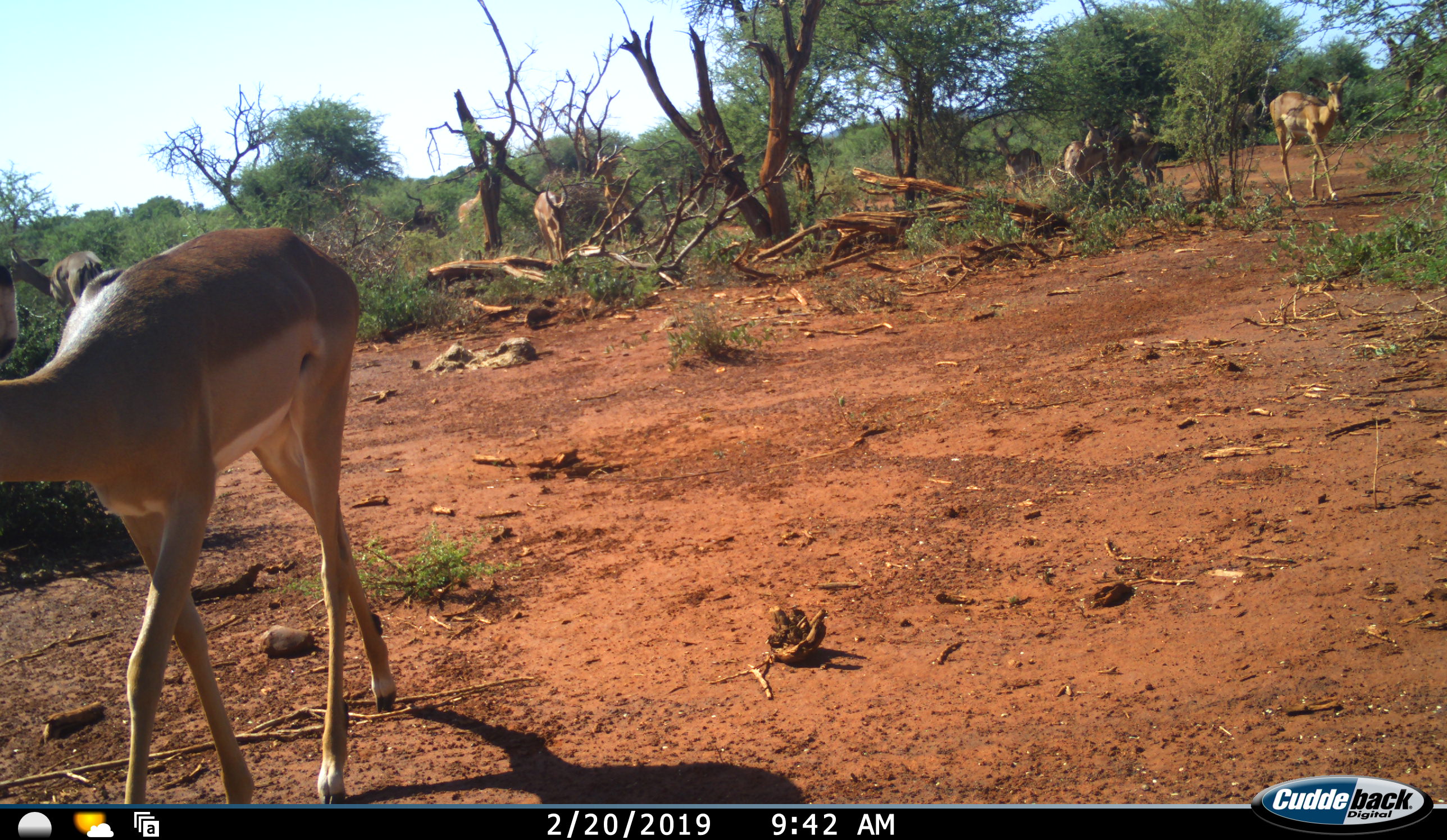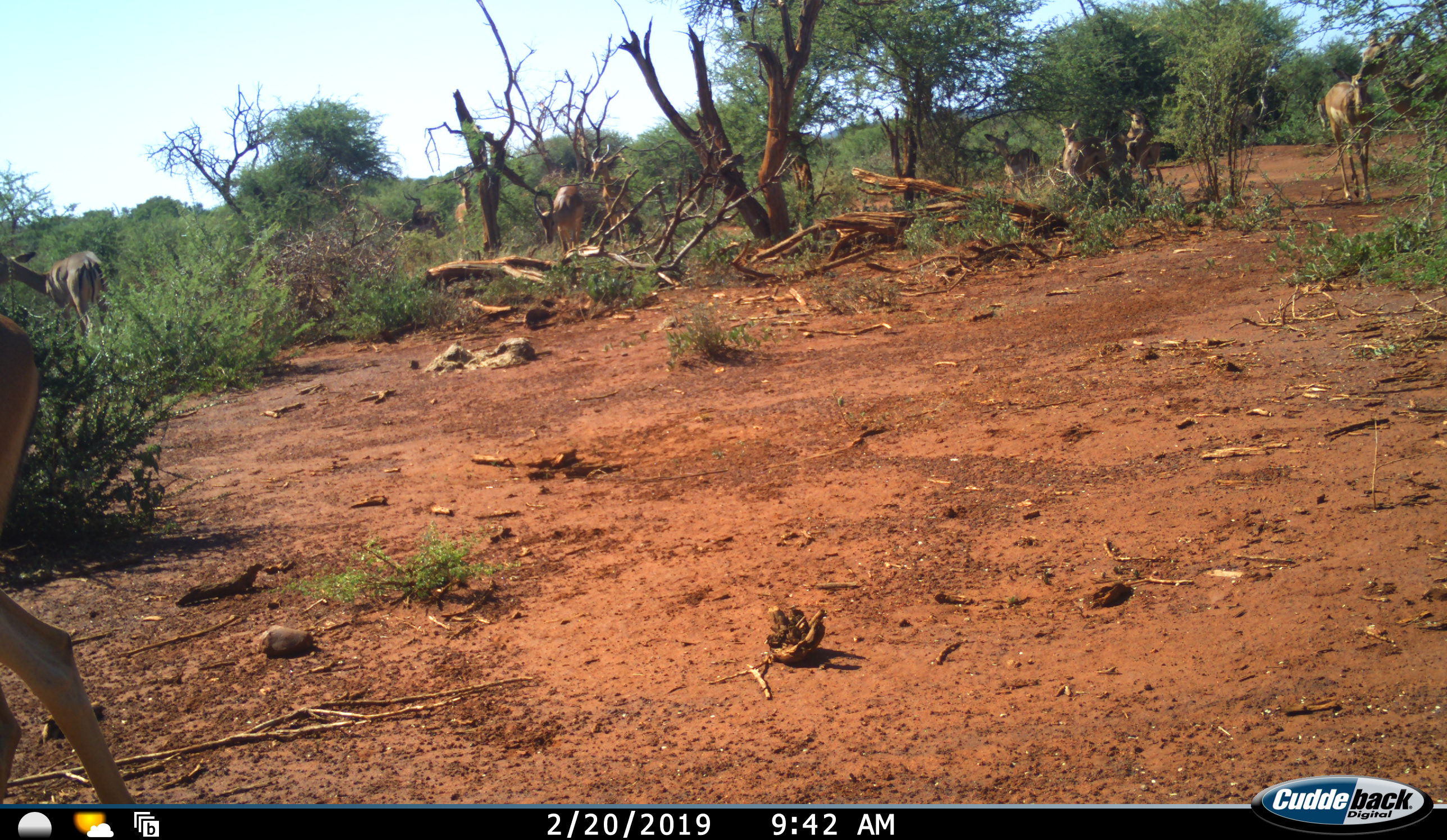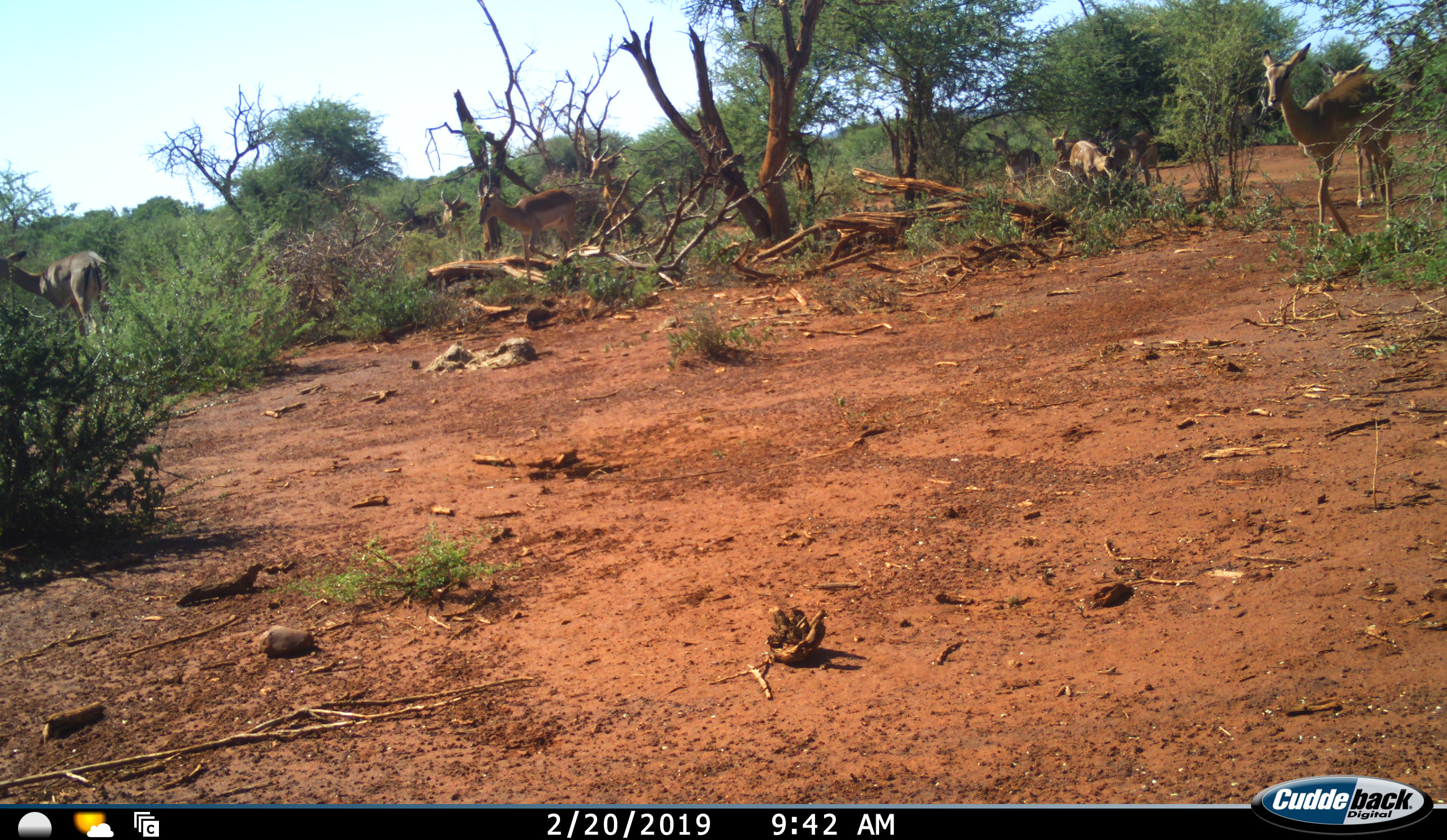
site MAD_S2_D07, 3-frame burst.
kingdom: Animalia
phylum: Chordata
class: Mammalia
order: Artiodactyla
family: Bovidae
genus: Aepyceros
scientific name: Aepyceros melampus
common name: impala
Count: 10.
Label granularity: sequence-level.